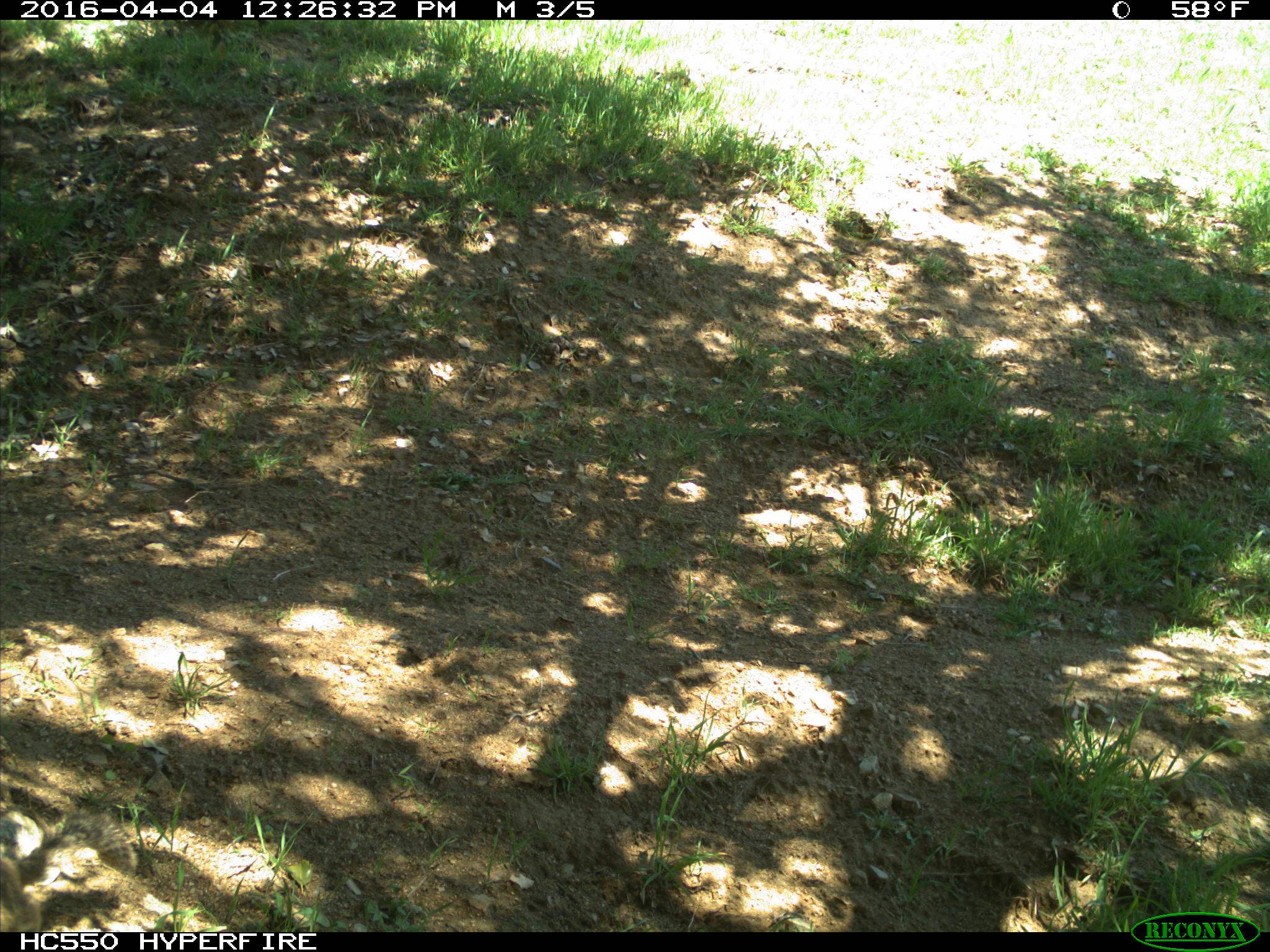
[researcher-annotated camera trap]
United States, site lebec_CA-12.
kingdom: Animalia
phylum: Chordata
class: Mammalia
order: Rodentia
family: Sciuridae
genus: Otospermophilus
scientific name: Otospermophilus beecheyi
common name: california ground squirrel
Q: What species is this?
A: Otospermophilus beecheyi (california ground squirrel).